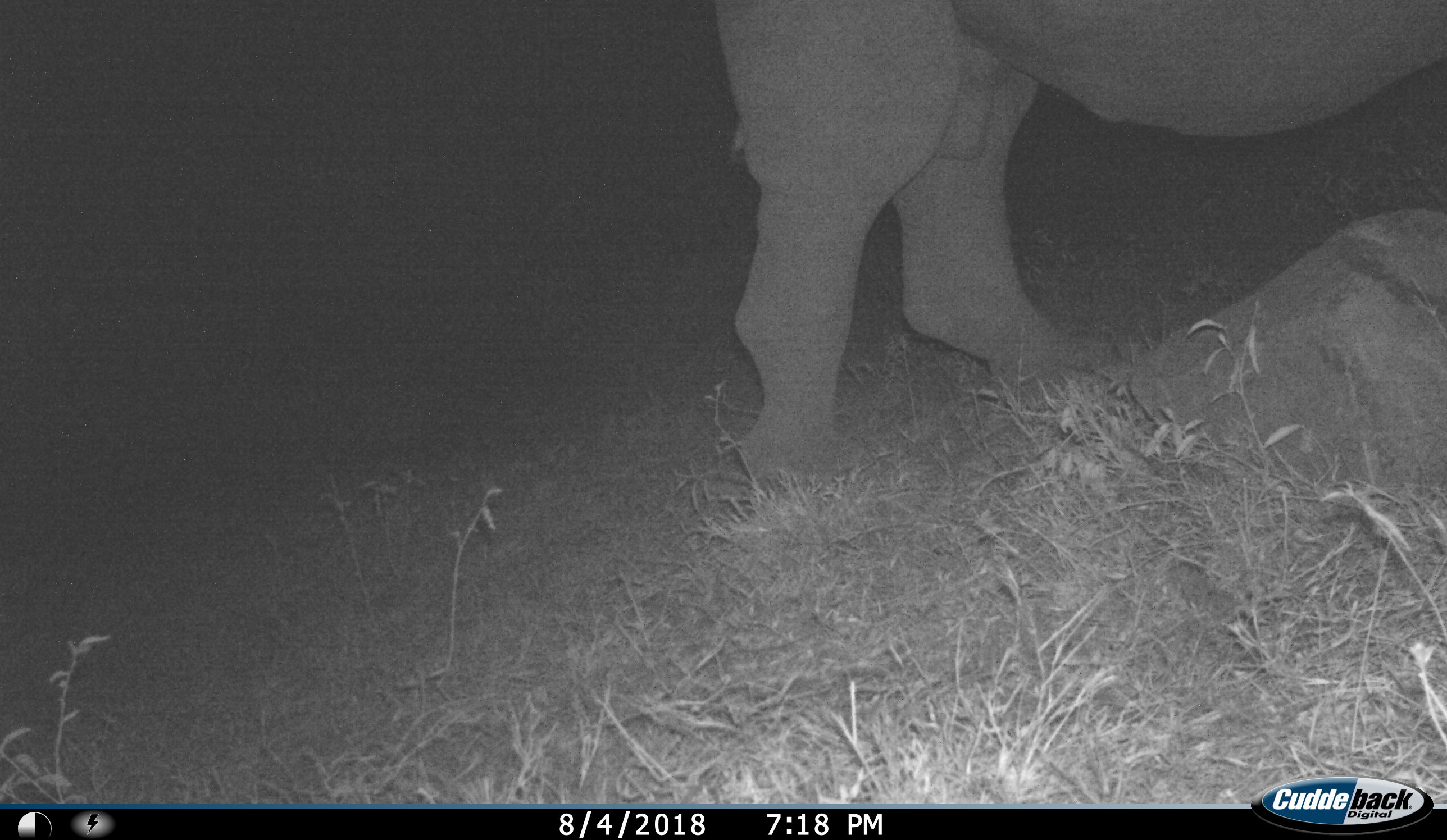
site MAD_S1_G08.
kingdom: Animalia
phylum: Chordata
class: Mammalia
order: Perissodactyla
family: Rhinocerotidae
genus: Ceratotherium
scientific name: Ceratotherium simum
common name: white rhinoceros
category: rhinoceroswhite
Rhinoceroswhite (white rhinoceros) (Ceratotherium simum), count 1. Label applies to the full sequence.